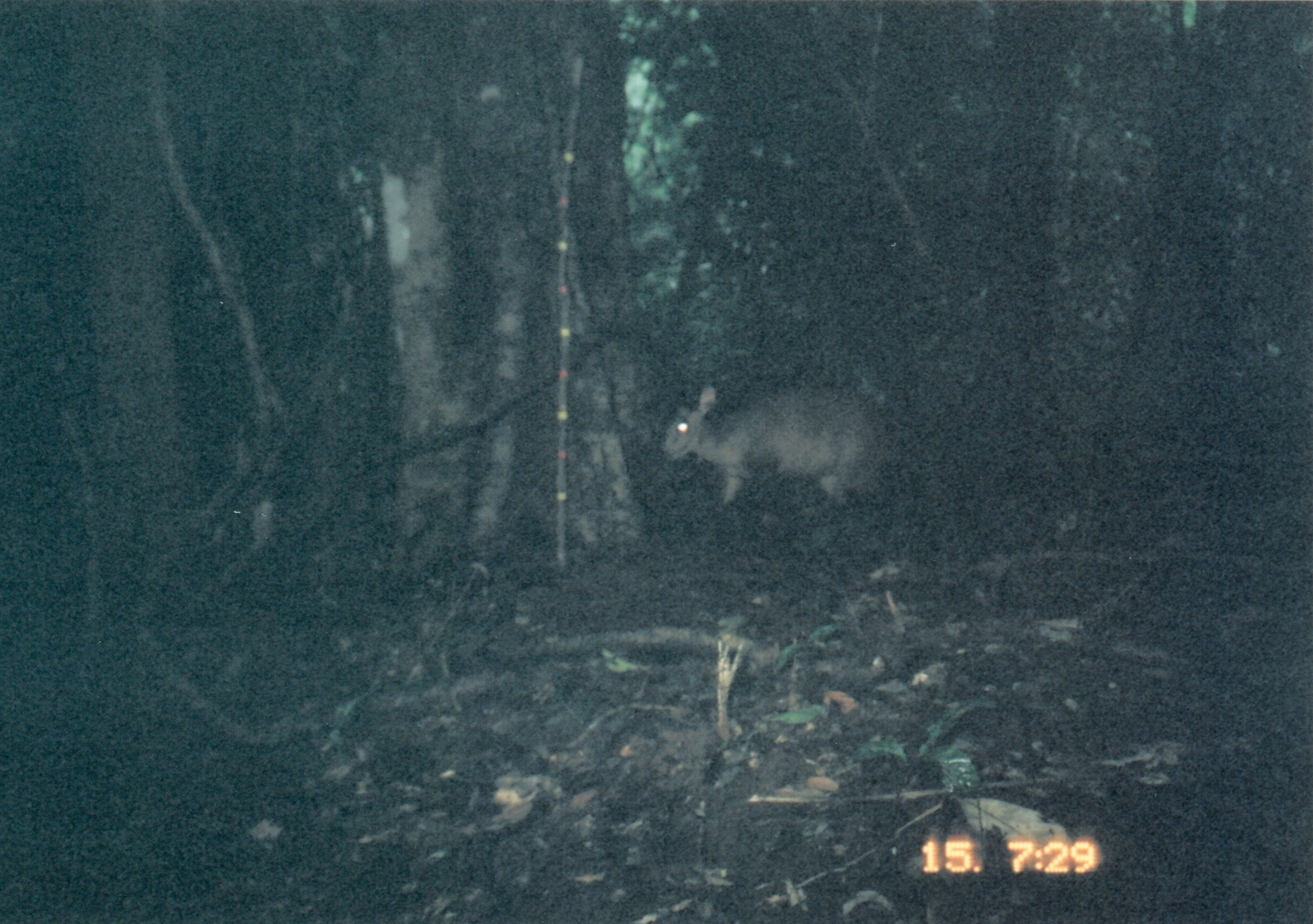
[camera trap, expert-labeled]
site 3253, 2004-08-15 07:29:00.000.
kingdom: Animalia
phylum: Chordata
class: Mammalia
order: Artiodactyla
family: Bovidae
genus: Cephalophus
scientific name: Cephalophus harveyi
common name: harvey's duiker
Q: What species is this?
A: Cephalophus harveyi (harvey's duiker).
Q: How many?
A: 1.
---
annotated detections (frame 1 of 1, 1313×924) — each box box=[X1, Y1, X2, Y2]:
cephalophus harveyi: box=[658, 382, 899, 534]